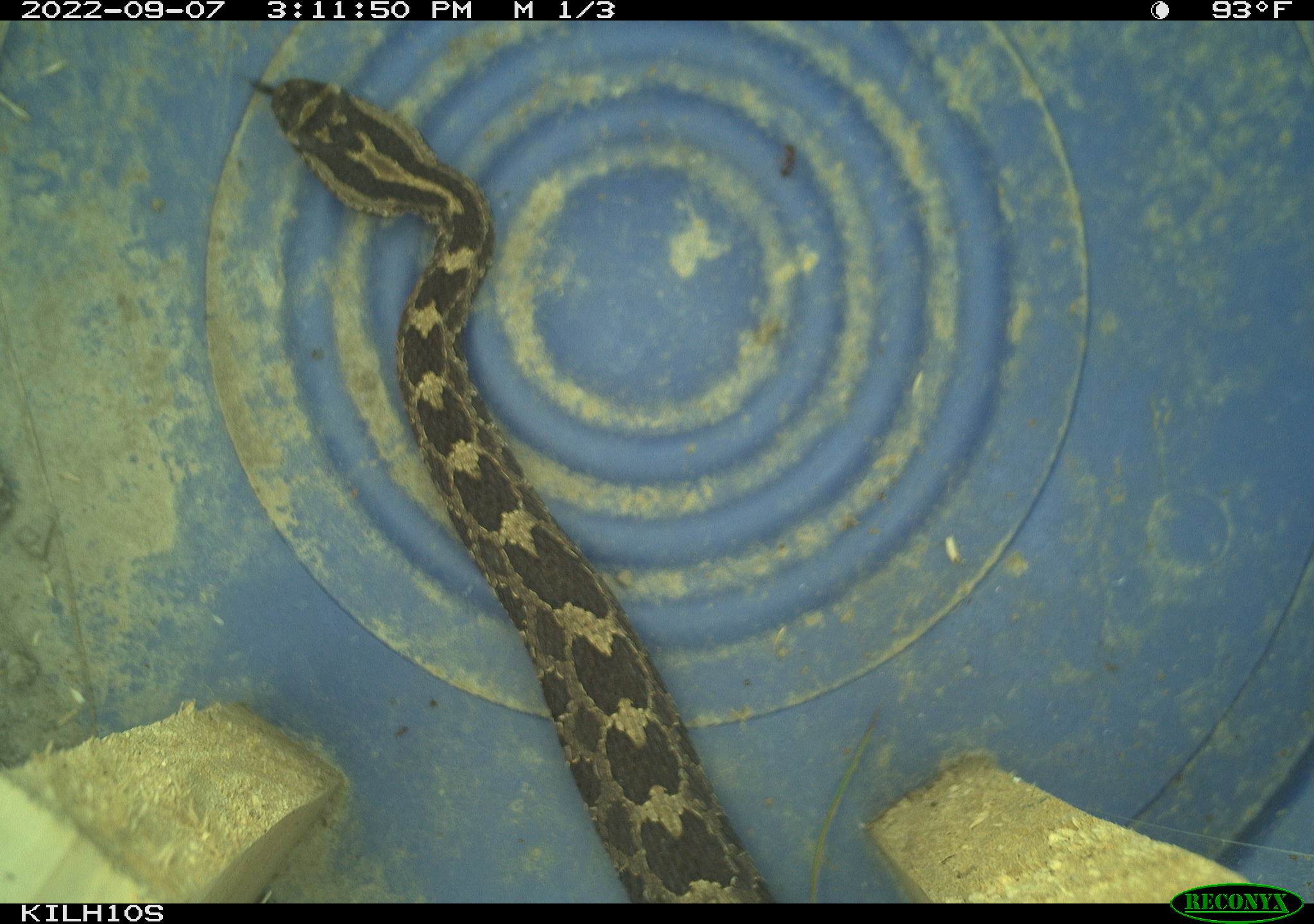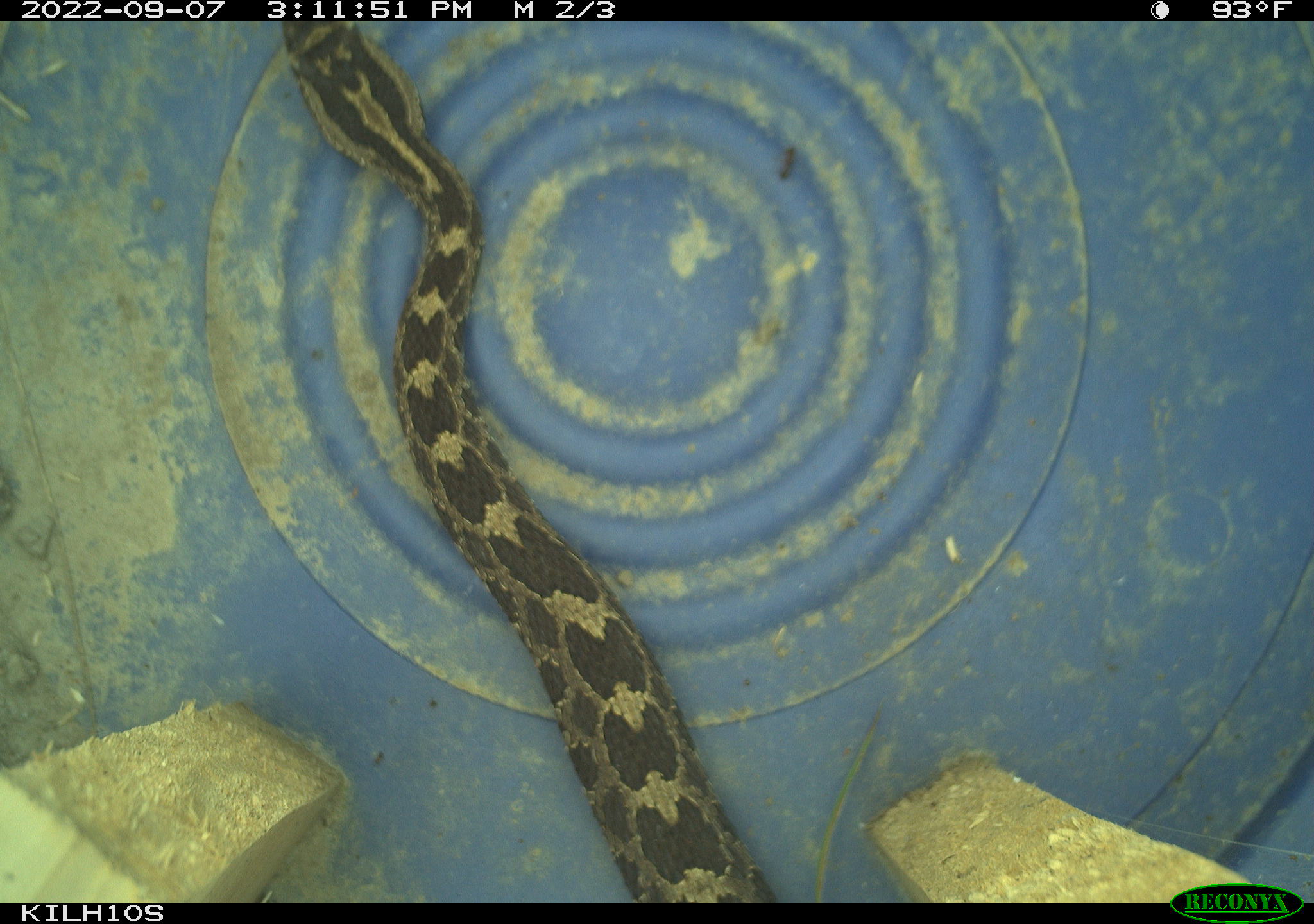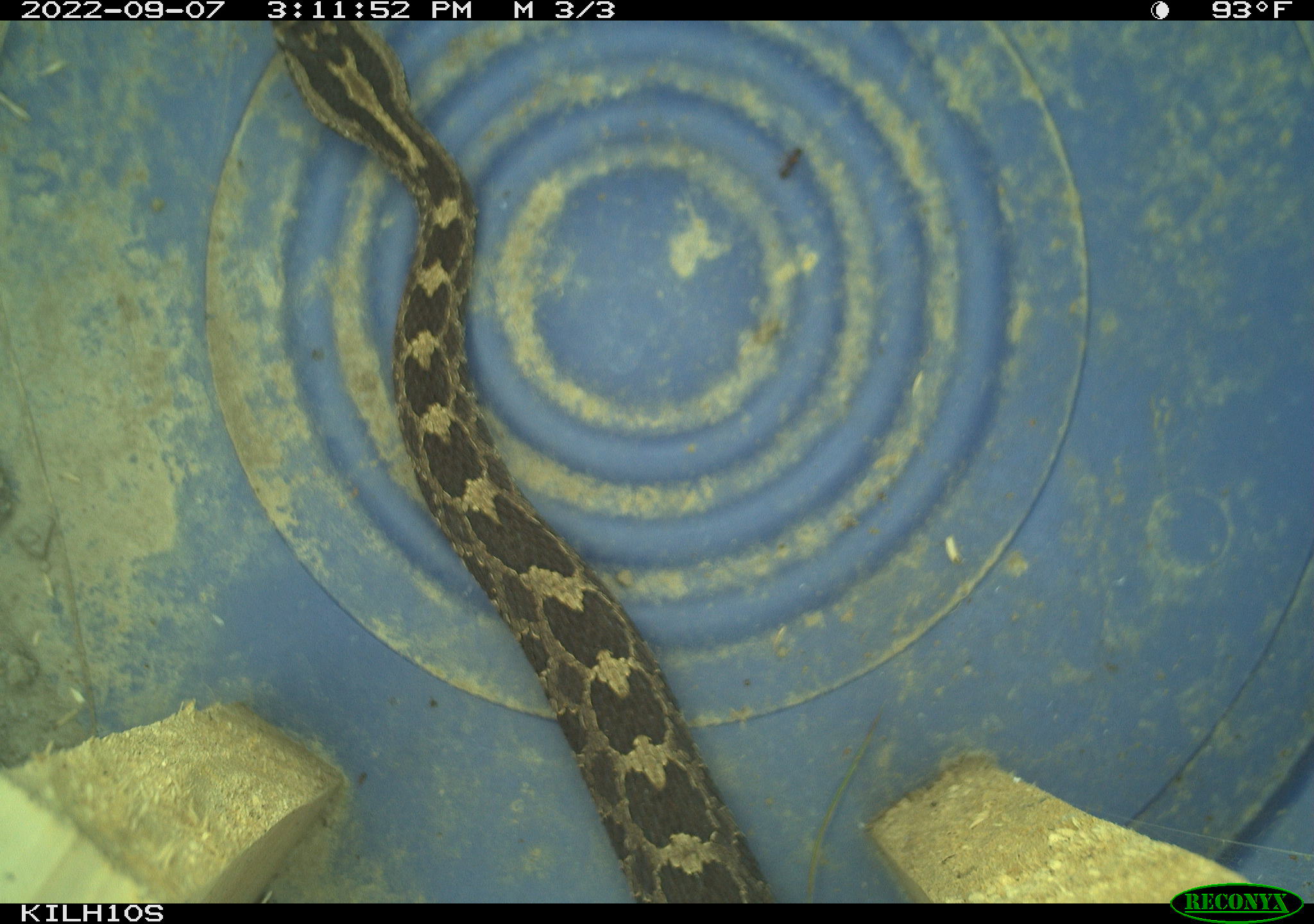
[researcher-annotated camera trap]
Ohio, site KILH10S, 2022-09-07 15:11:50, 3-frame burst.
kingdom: Animalia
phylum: Chordata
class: Reptilia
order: Squamata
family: Viperidae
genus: Sistrurus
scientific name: Sistrurus catenatus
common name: eastern massasauga